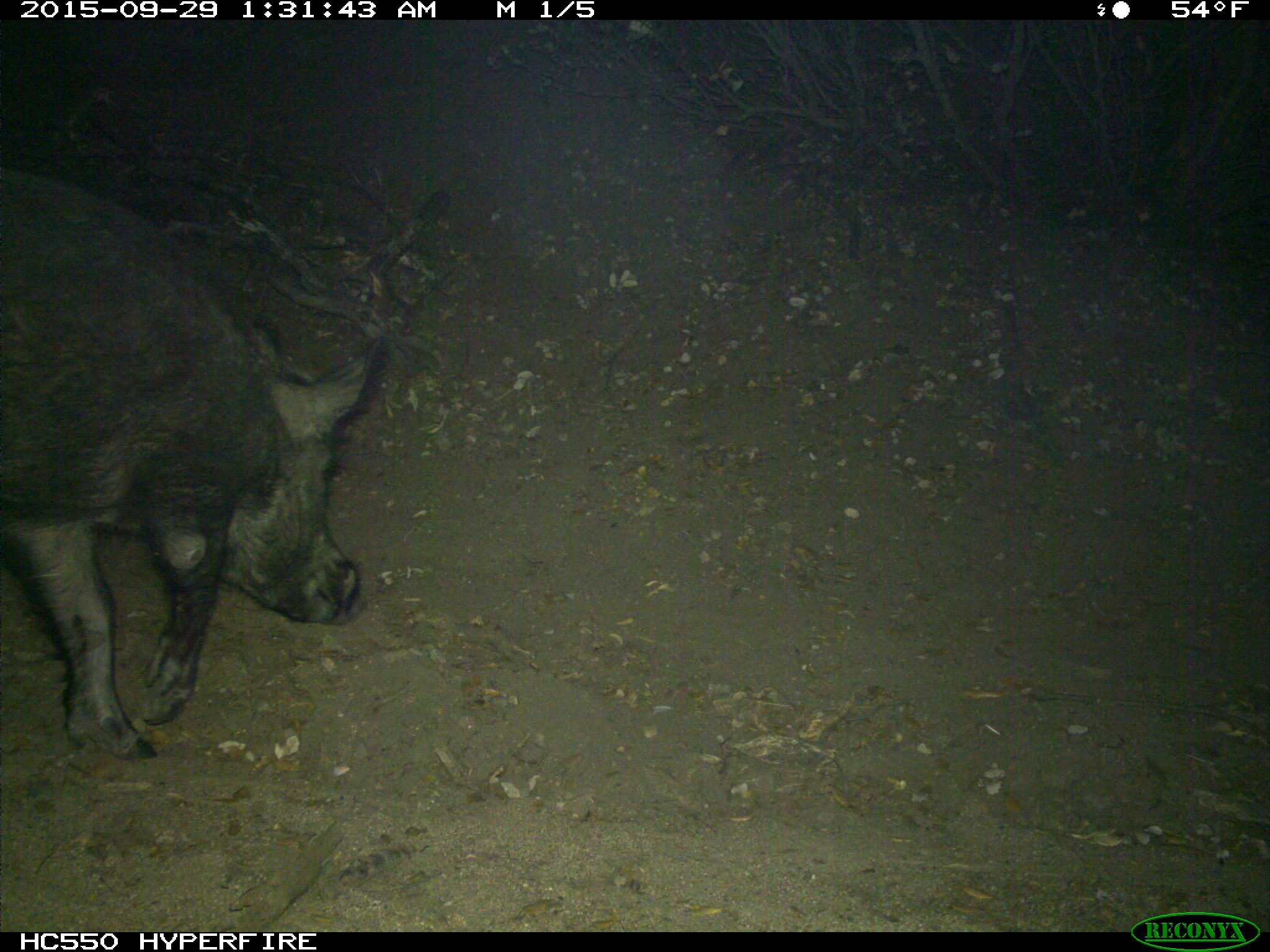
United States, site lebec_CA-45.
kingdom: Animalia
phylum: Chordata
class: Mammalia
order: Artiodactyla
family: Suidae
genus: Sus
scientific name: Sus scrofa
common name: wild boar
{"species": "Sus scrofa (wild boar)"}